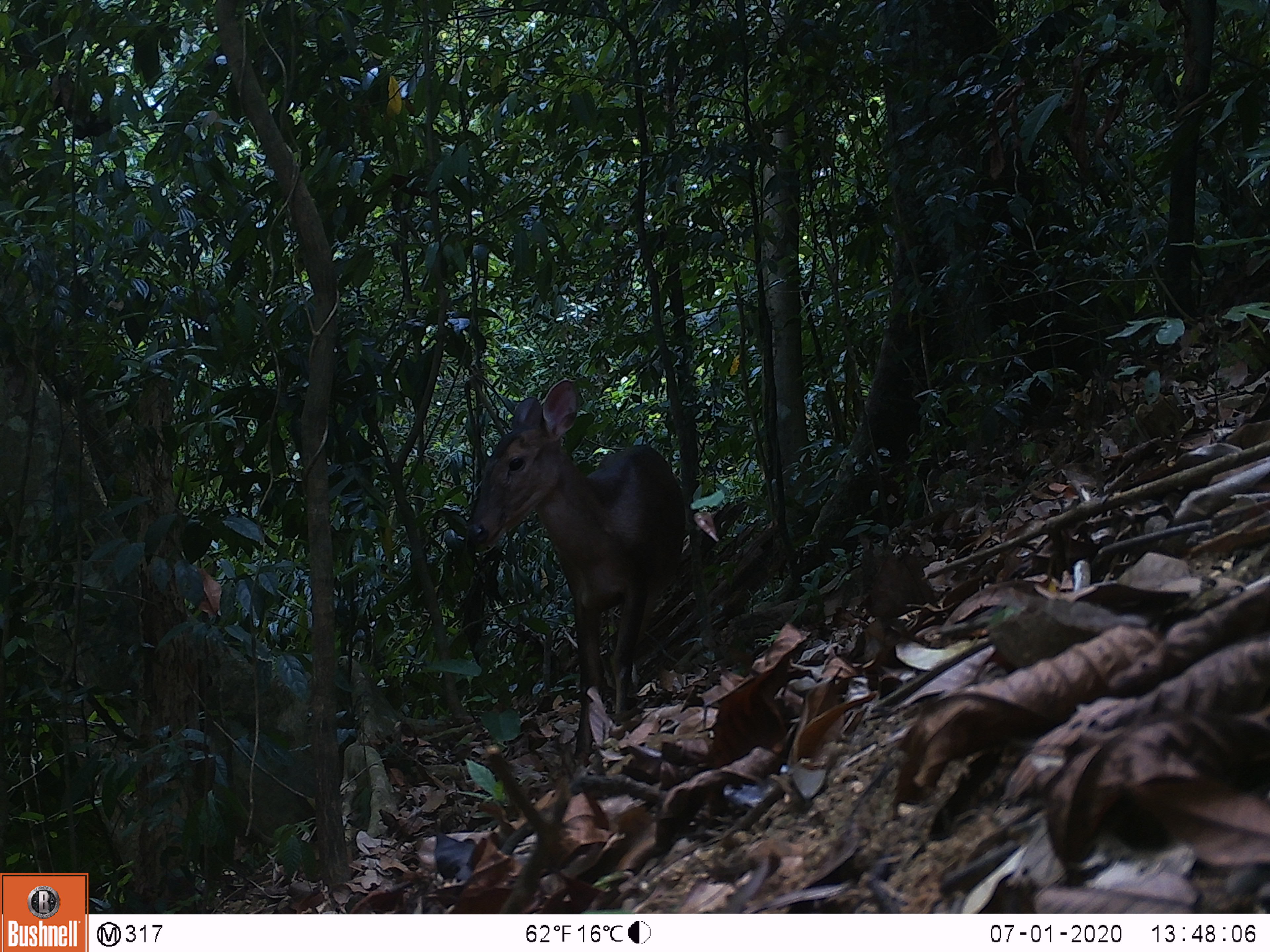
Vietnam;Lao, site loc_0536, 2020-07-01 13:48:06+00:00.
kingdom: Animalia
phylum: Chordata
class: Mammalia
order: Artiodactyla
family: Cervidae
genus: Muntiacus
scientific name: Muntiacus vuquangensis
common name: large-antlered muntjac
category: large antlered muntjac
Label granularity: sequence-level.